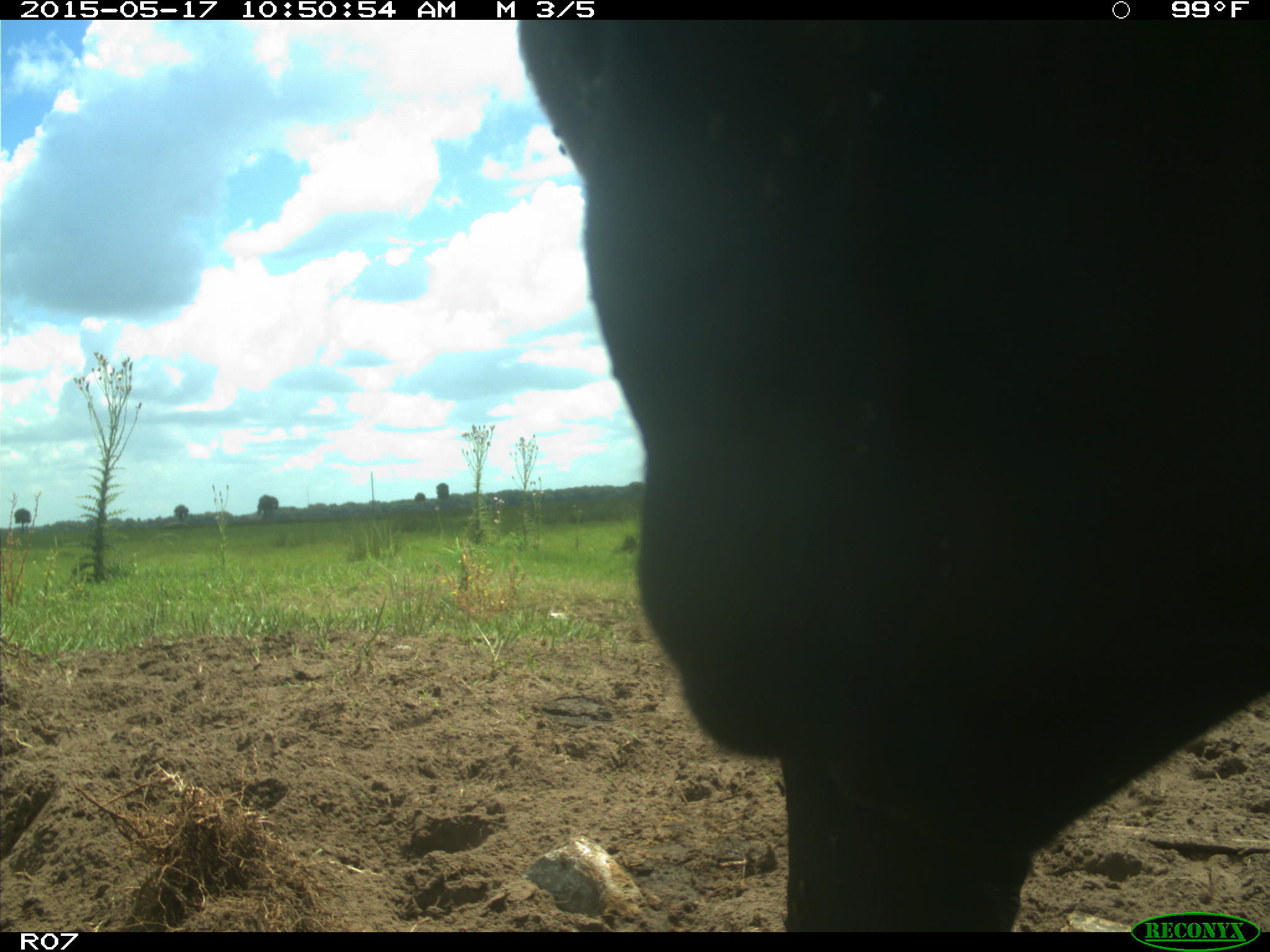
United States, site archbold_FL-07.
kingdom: Animalia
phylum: Chordata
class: Mammalia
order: Artiodactyla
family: Bovidae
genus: Bos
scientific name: Bos taurus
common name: domestic cow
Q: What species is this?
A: Bos taurus (domestic cow).